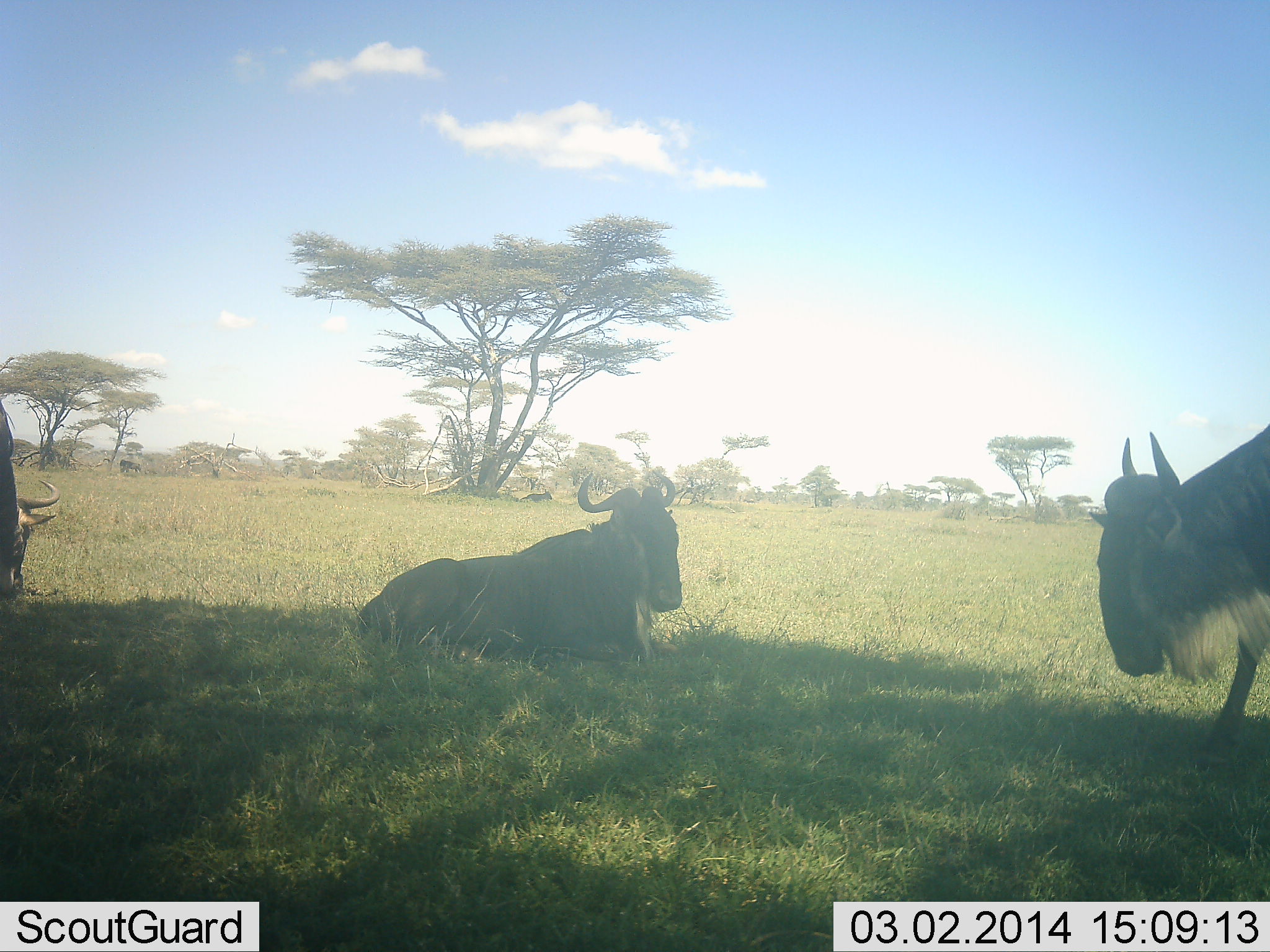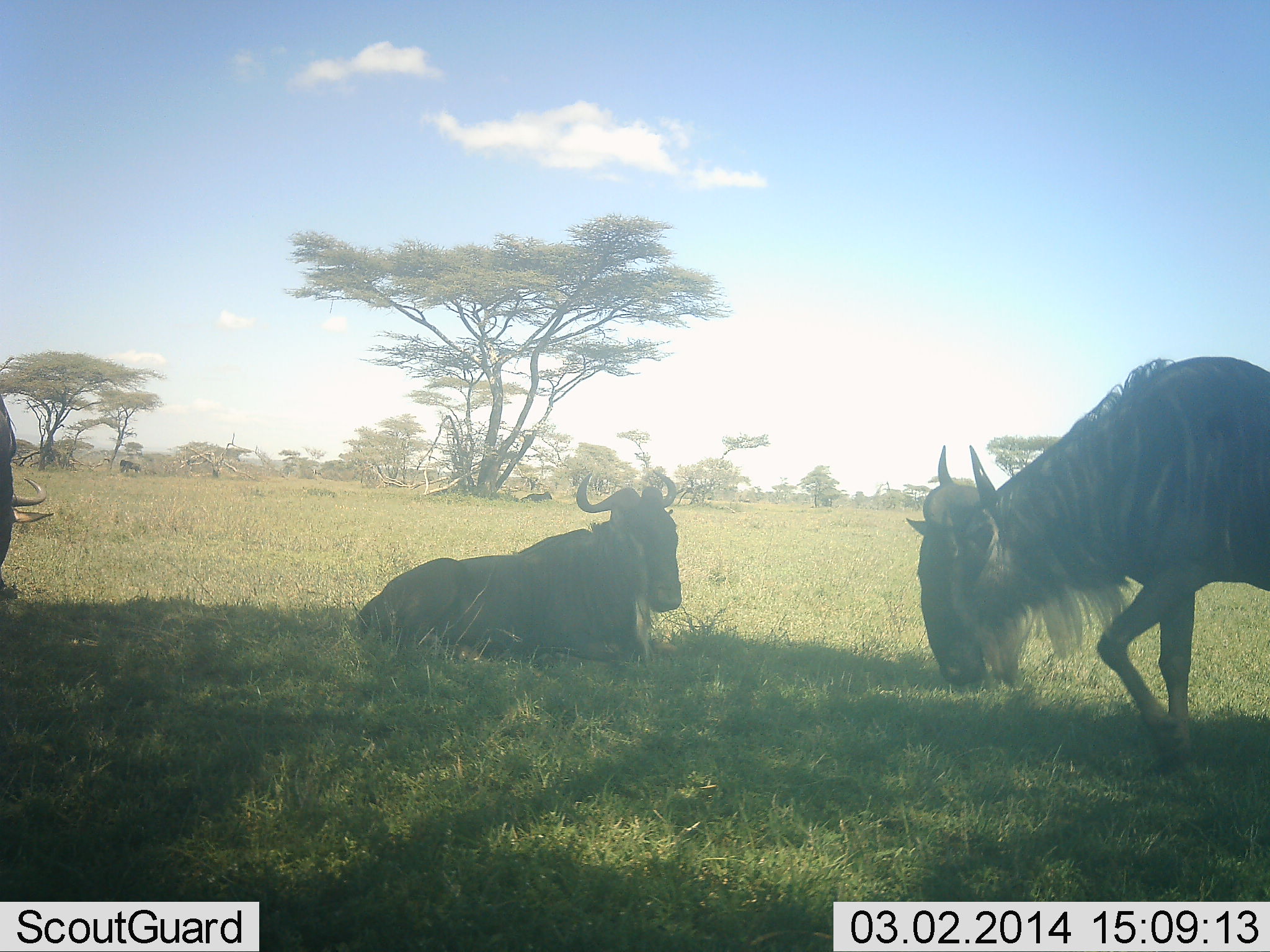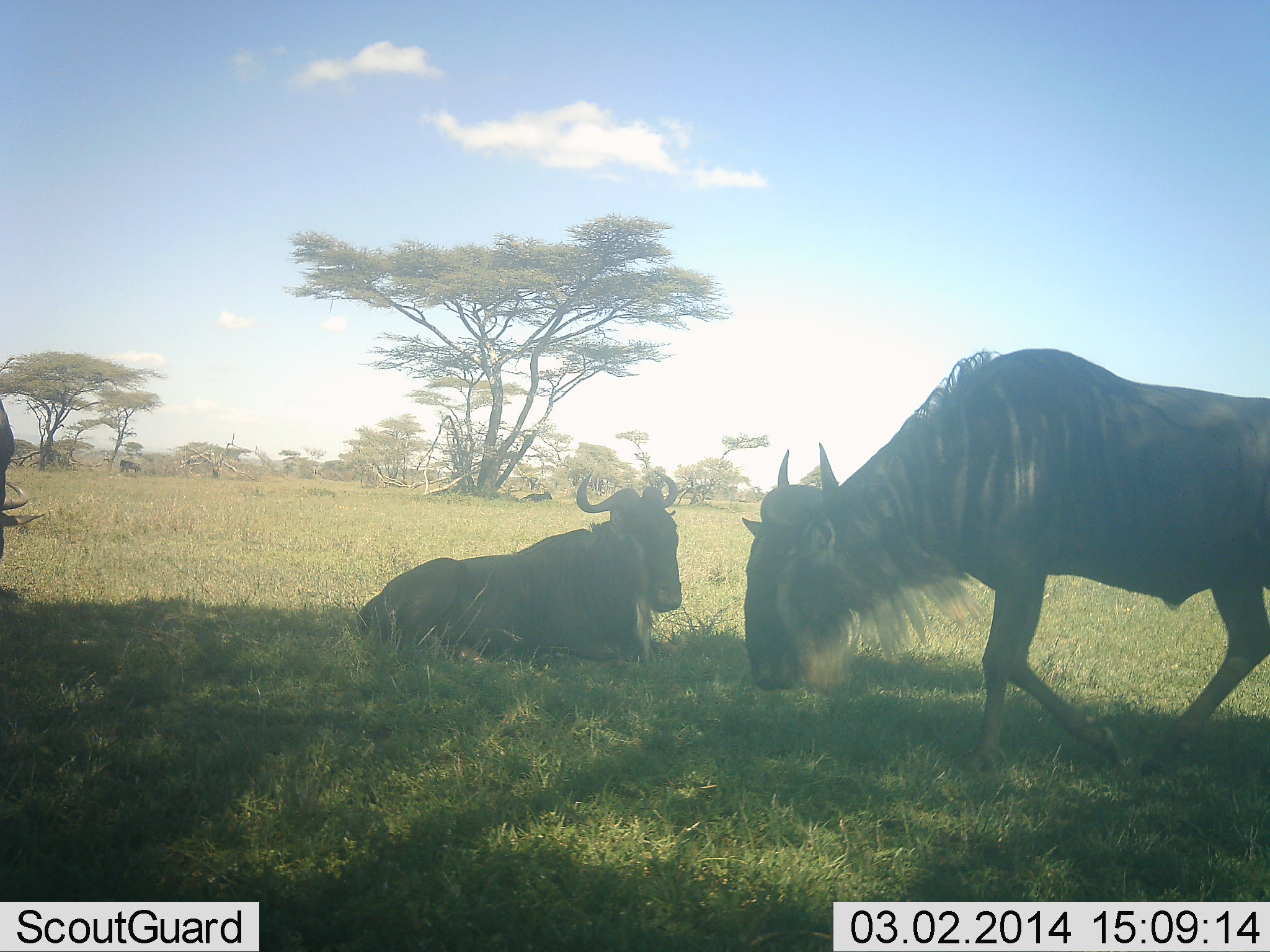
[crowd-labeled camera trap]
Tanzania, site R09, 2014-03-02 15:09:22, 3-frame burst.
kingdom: Animalia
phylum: Chordata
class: Mammalia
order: Artiodactyla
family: Bovidae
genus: Connochaetes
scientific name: Connochaetes taurinus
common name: blue wildebeest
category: wildebeest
Wildebeest (blue wildebeest) (Connochaetes taurinus), count 3. Behavior (volunteer vote fractions): standing 60%, resting 100%, moving 90%, interacting 0%. Young present (vote fraction): 0%. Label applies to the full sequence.